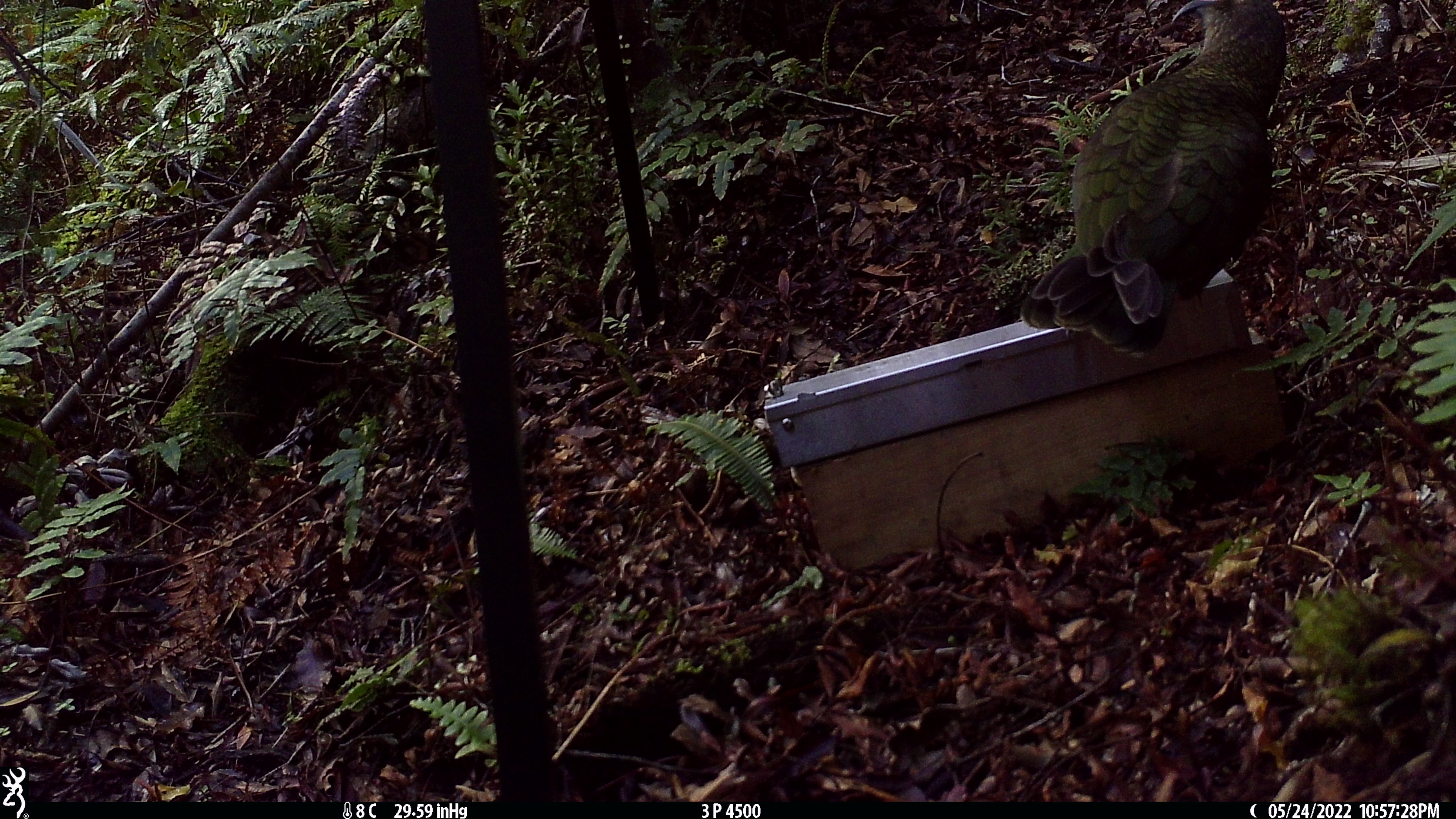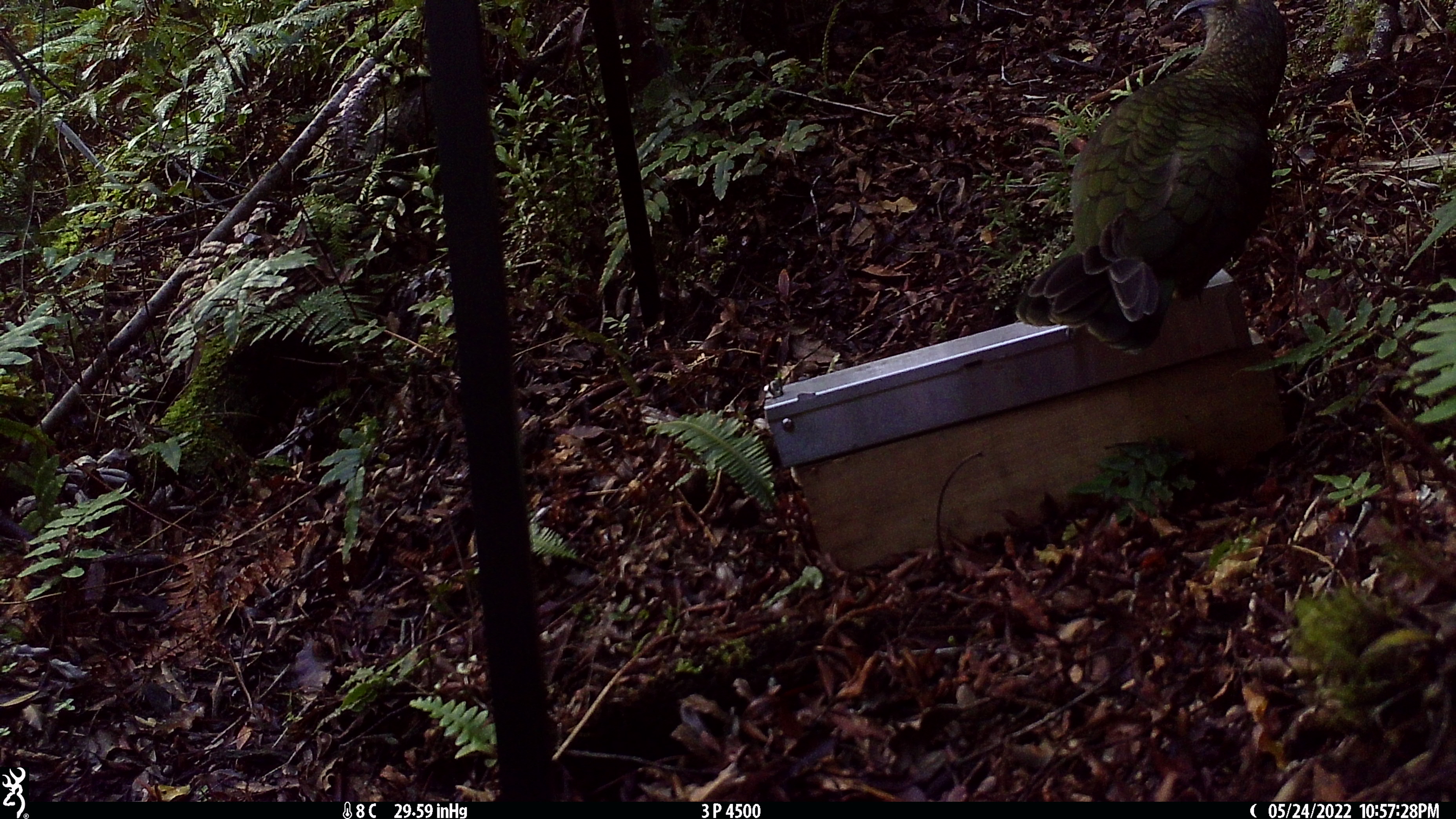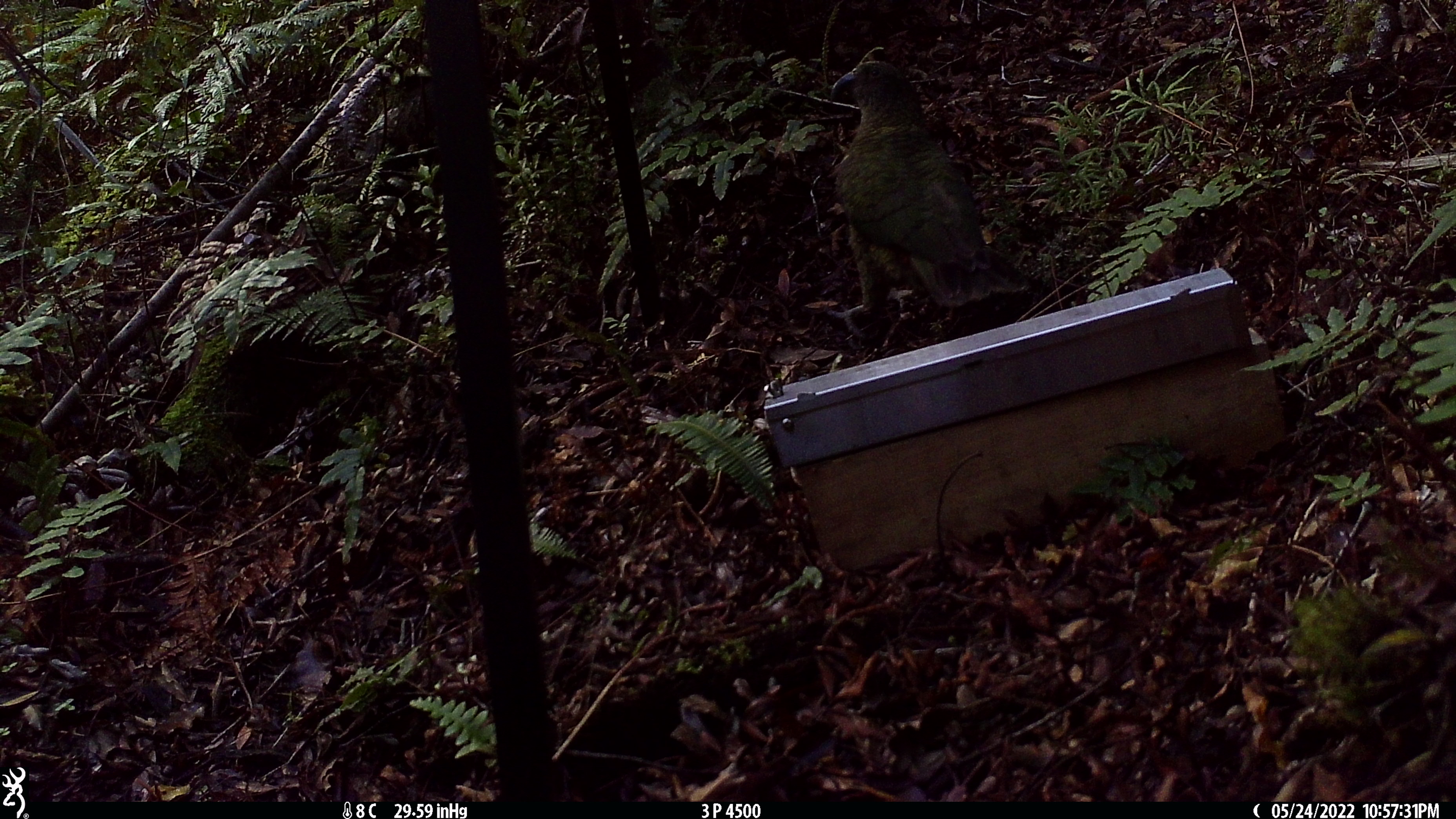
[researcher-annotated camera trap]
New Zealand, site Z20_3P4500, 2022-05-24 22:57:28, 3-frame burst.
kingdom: Animalia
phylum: Chordata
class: Aves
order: Psittaciformes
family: Strigopidae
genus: Nestor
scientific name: Nestor notabilis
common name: kea